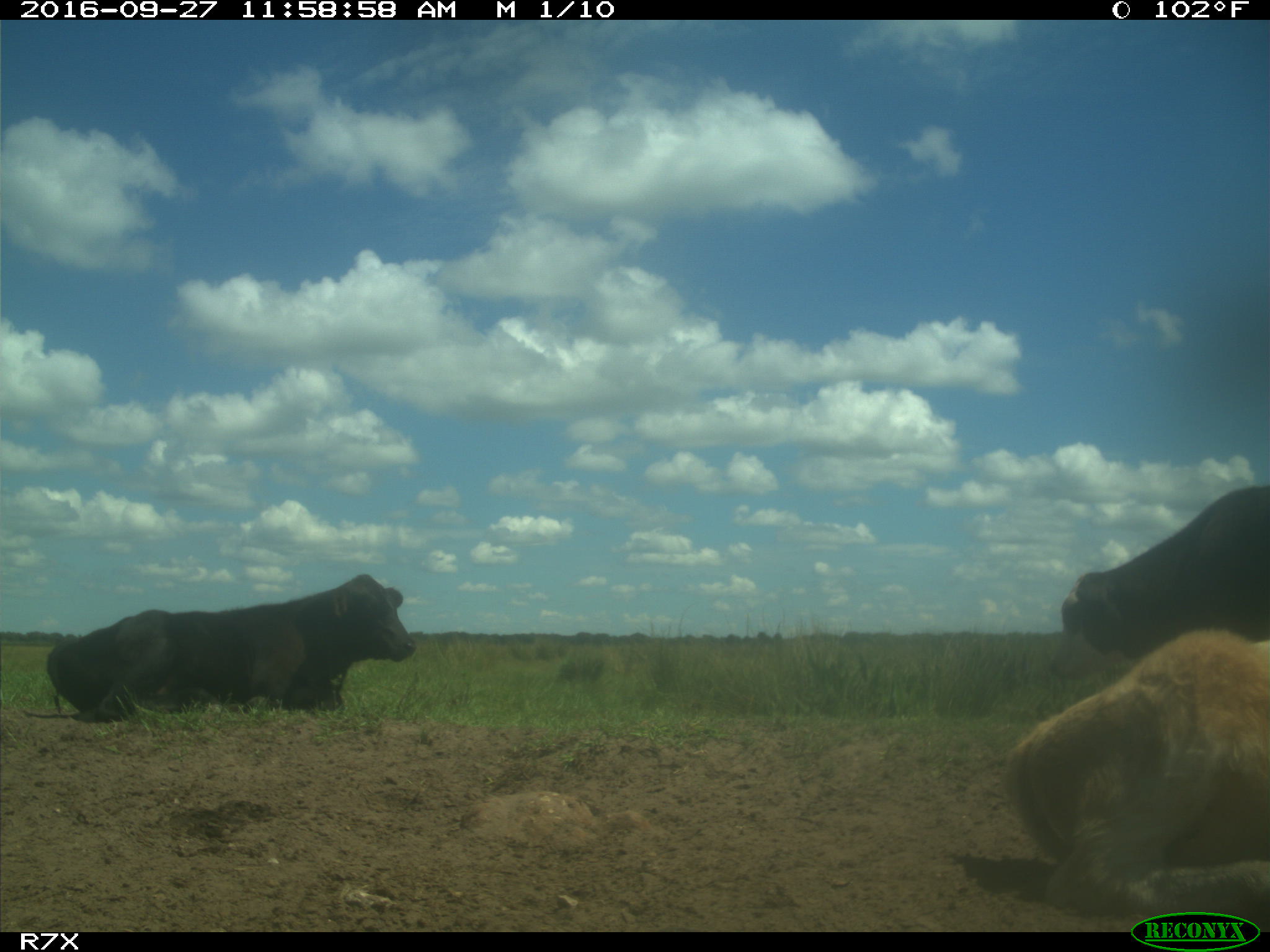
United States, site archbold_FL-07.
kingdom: Animalia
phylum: Chordata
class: Mammalia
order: Artiodactyla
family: Bovidae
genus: Bos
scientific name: Bos taurus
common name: domestic cow